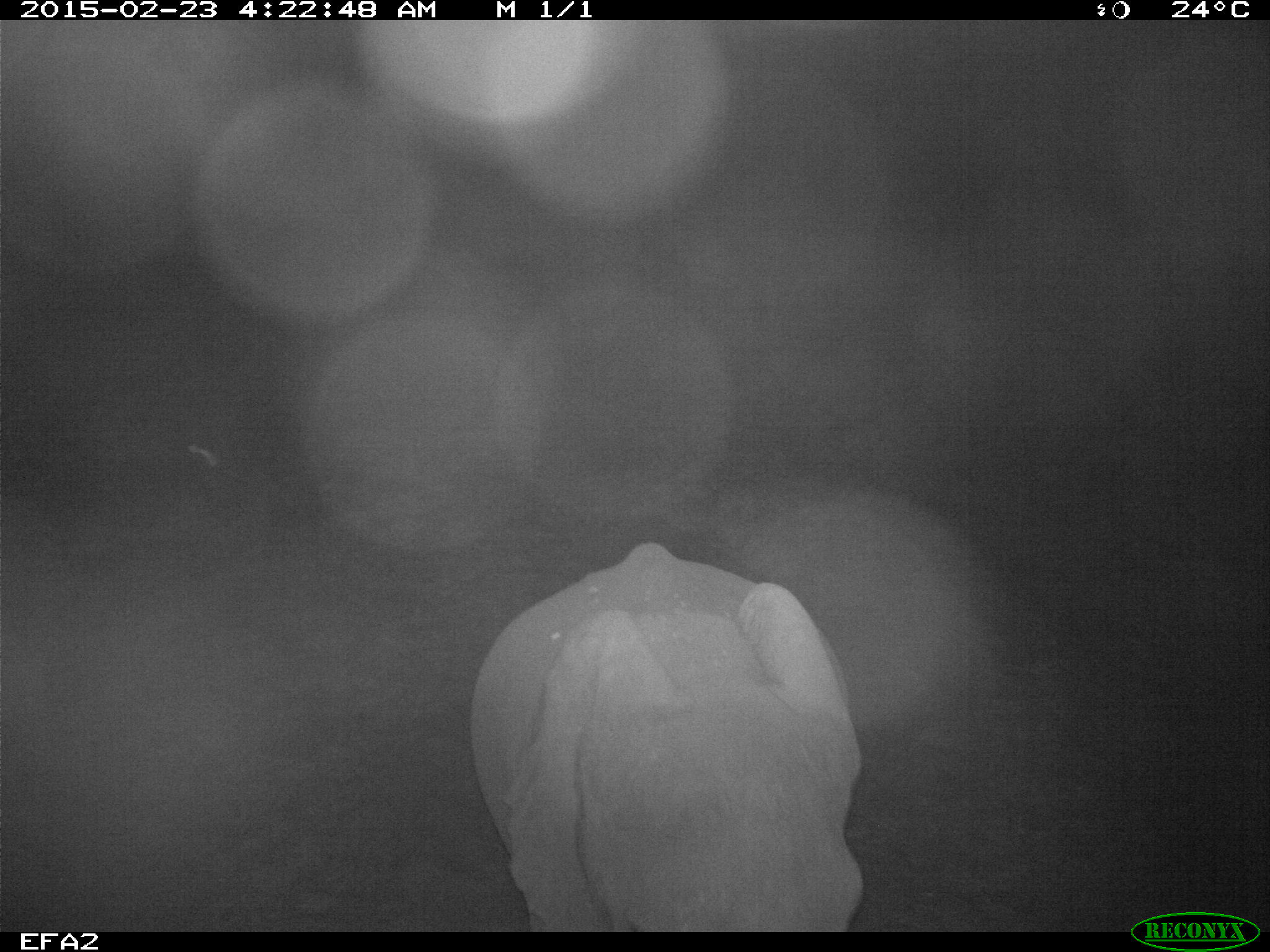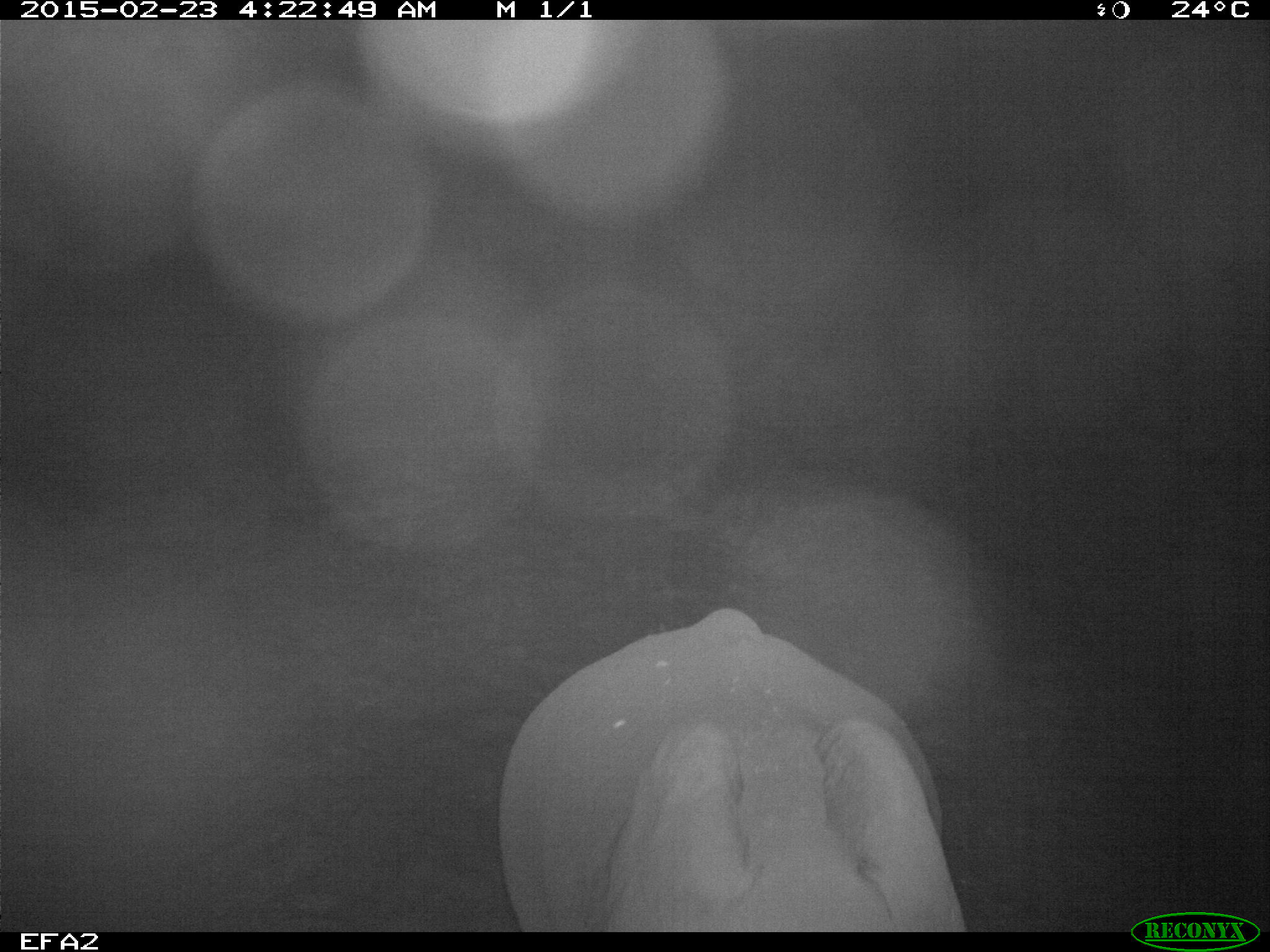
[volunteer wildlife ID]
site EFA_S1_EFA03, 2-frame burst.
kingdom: Animalia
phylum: Chordata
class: Mammalia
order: Proboscidea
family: Elephantidae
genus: Loxodonta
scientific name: Loxodonta africana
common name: african bush elephant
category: elephant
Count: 1.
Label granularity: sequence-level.